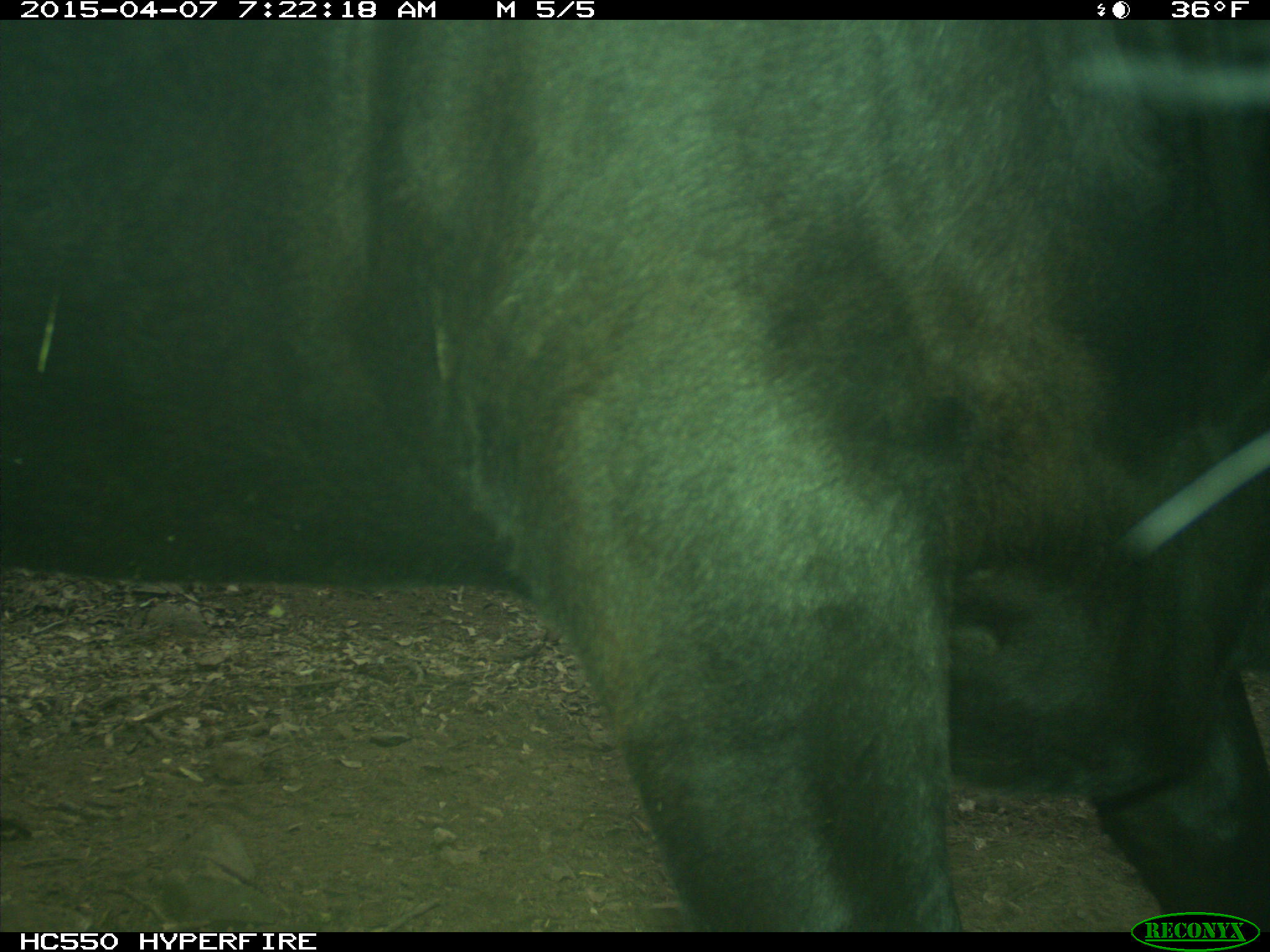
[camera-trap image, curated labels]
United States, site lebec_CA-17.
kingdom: Animalia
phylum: Chordata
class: Mammalia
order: Artiodactyla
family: Bovidae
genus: Bos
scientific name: Bos taurus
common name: domestic cow